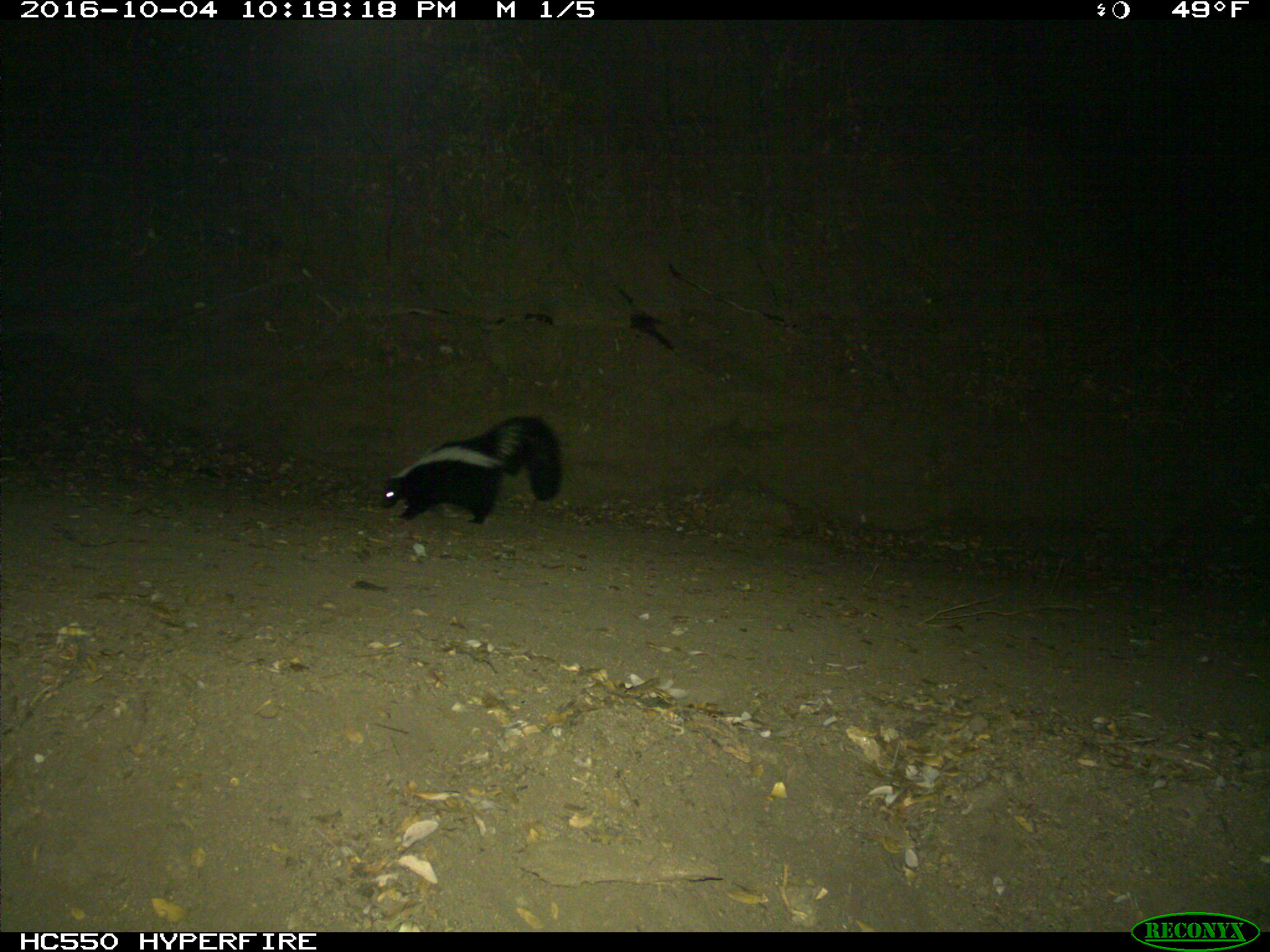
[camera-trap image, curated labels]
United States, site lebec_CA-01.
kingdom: Animalia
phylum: Chordata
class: Mammalia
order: Carnivora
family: Mephitidae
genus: Mephitis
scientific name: Mephitis mephitis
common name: striped skunk